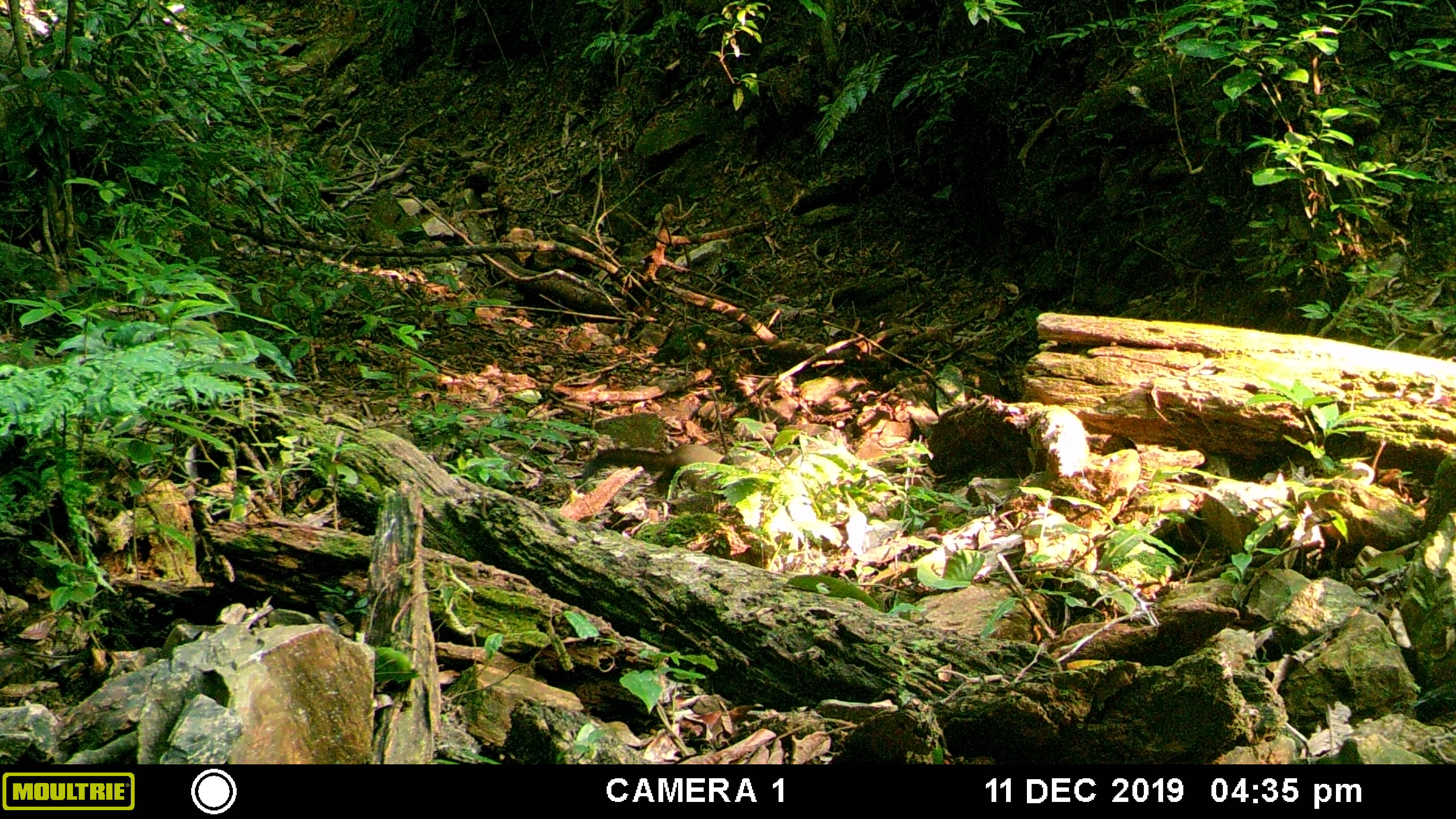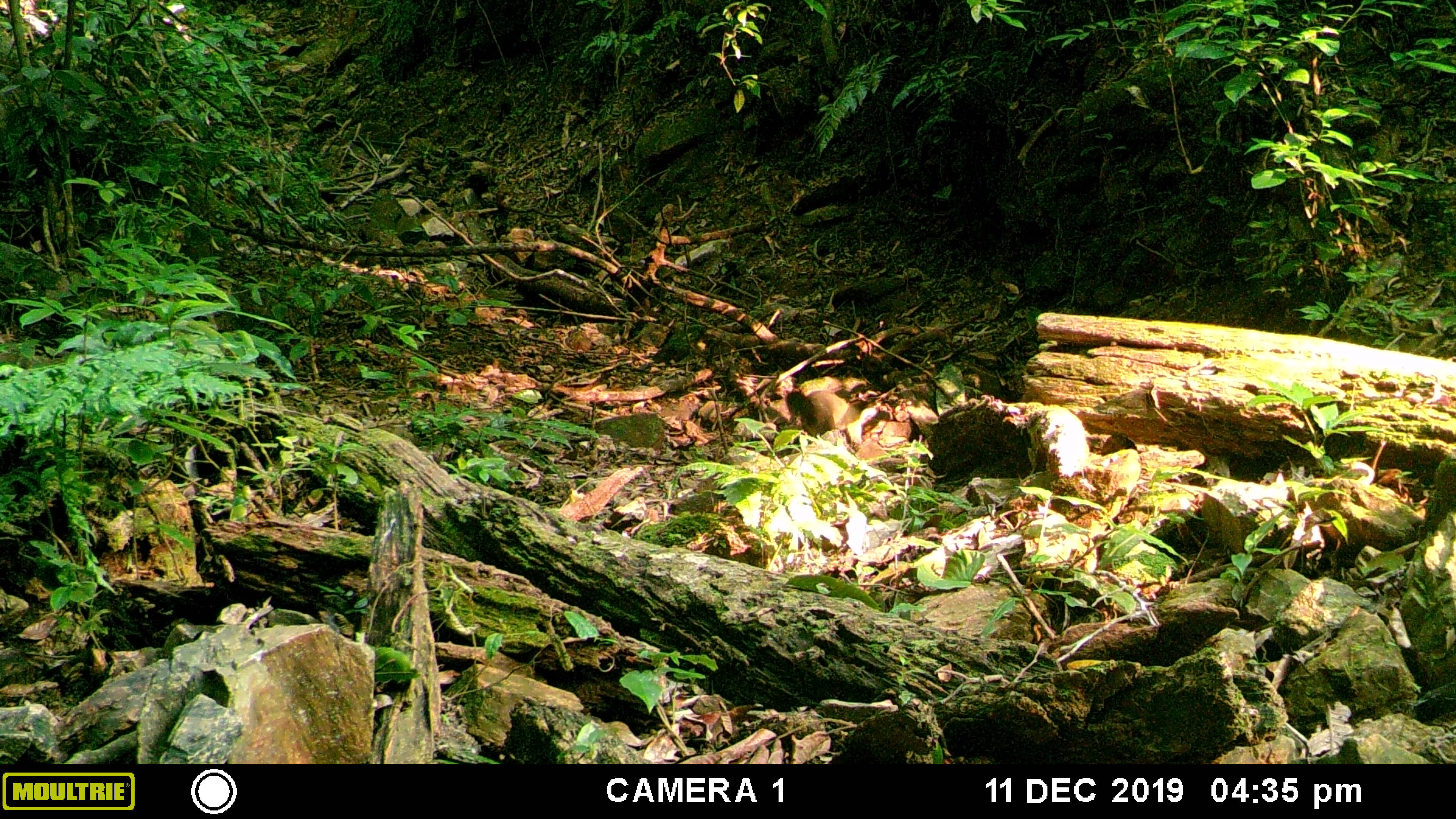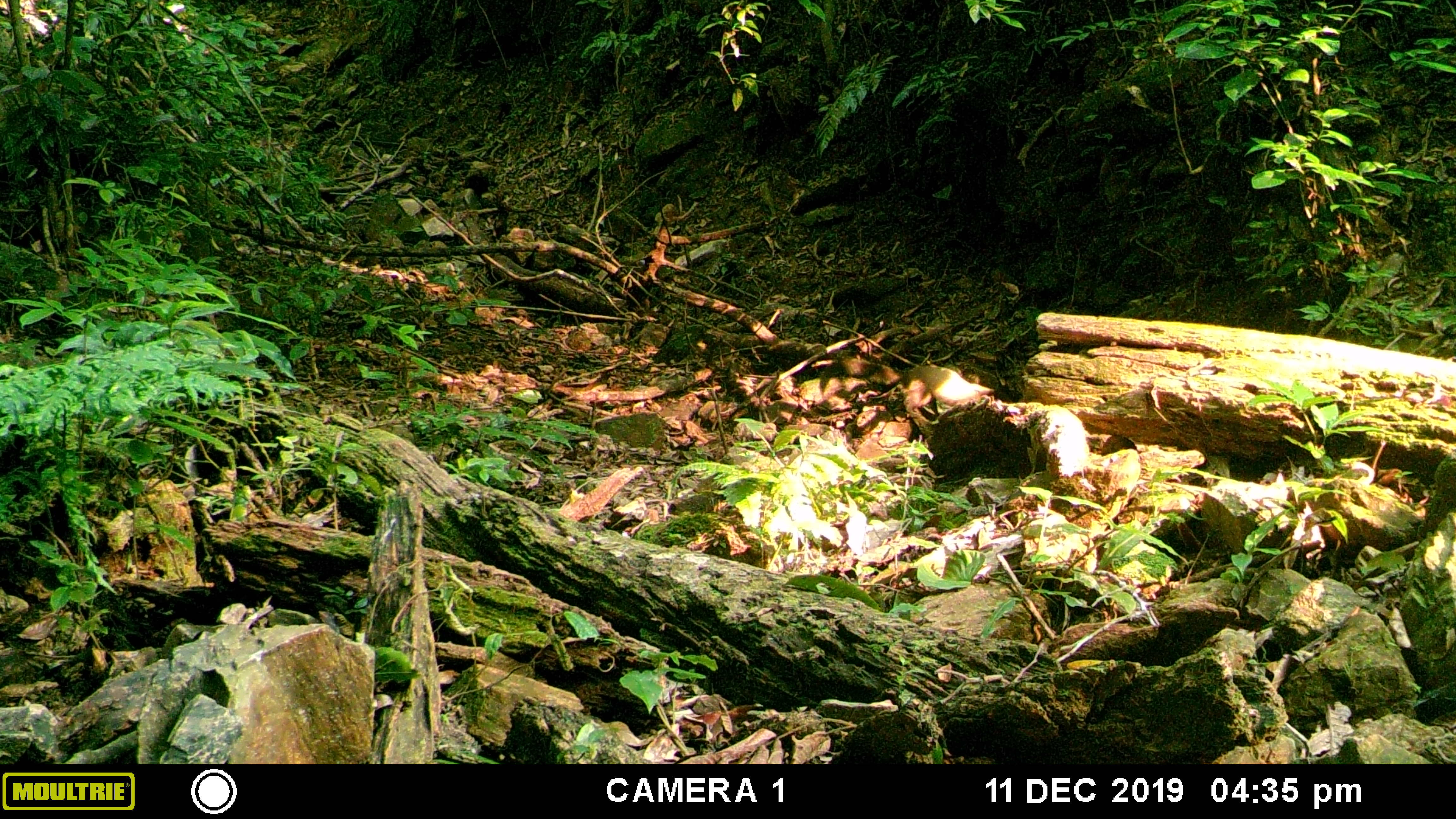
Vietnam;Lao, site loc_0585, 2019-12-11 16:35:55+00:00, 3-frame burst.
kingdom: Animalia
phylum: Chordata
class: Mammalia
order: Carnivora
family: Mustelidae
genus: Martes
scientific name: Martes flavigula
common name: yellow-throated marten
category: yellow throated marten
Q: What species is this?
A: Yellow throated marten (yellow-throated marten) (Martes flavigula).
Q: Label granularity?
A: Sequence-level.